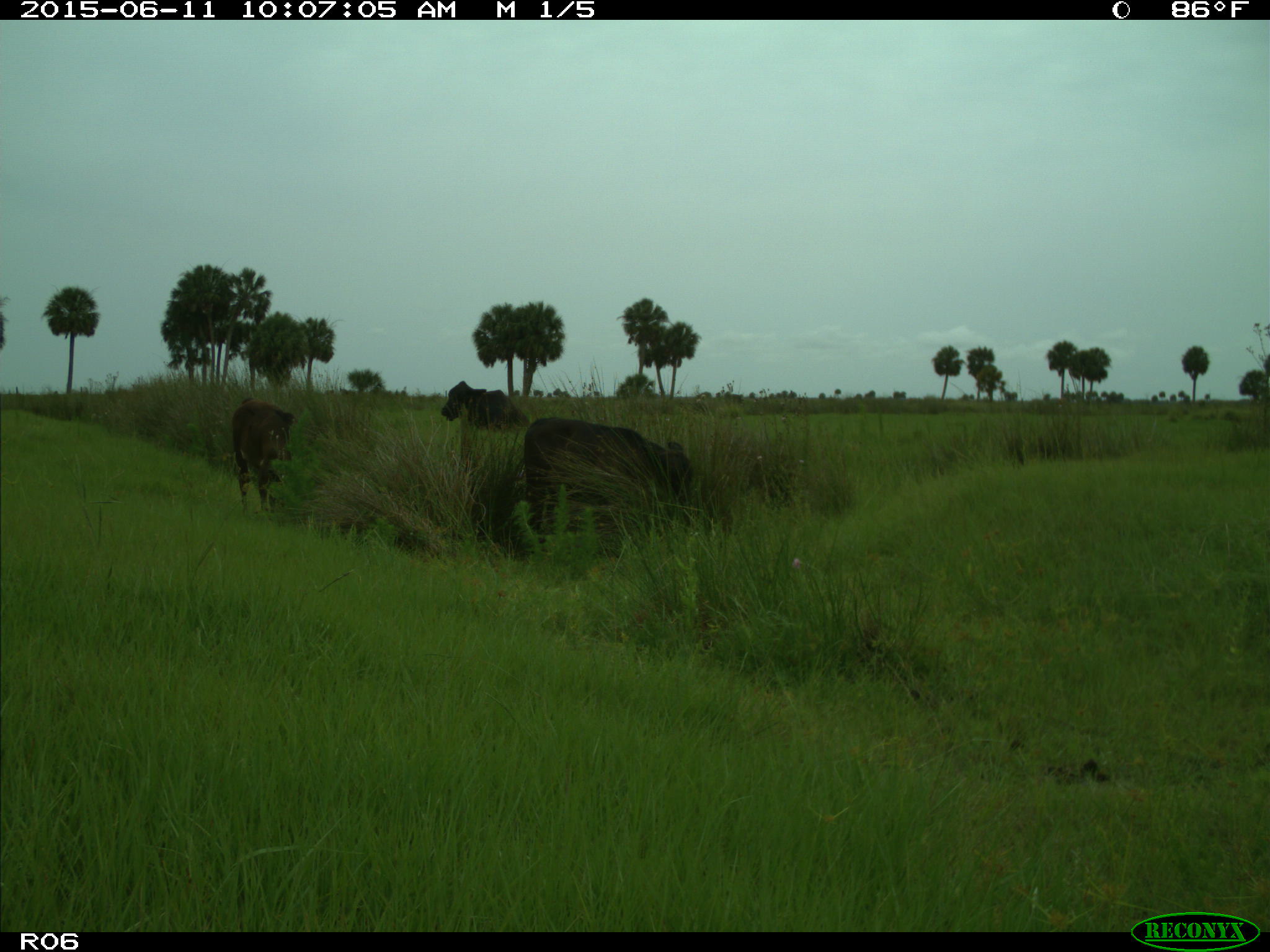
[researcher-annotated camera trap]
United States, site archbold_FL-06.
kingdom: Animalia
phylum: Chordata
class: Mammalia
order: Artiodactyla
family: Bovidae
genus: Bos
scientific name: Bos taurus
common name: domestic cow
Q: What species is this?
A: Bos taurus (domestic cow).